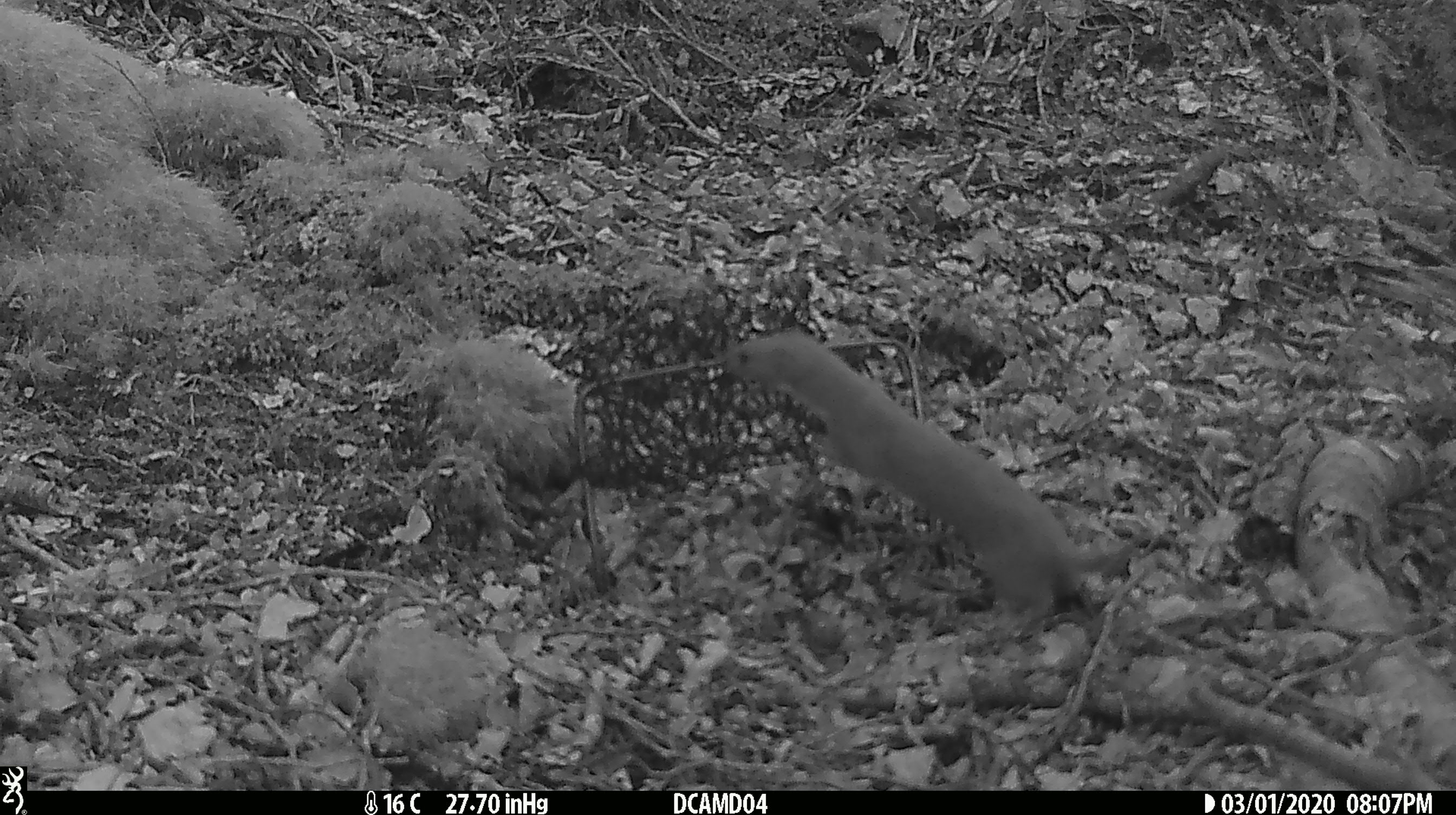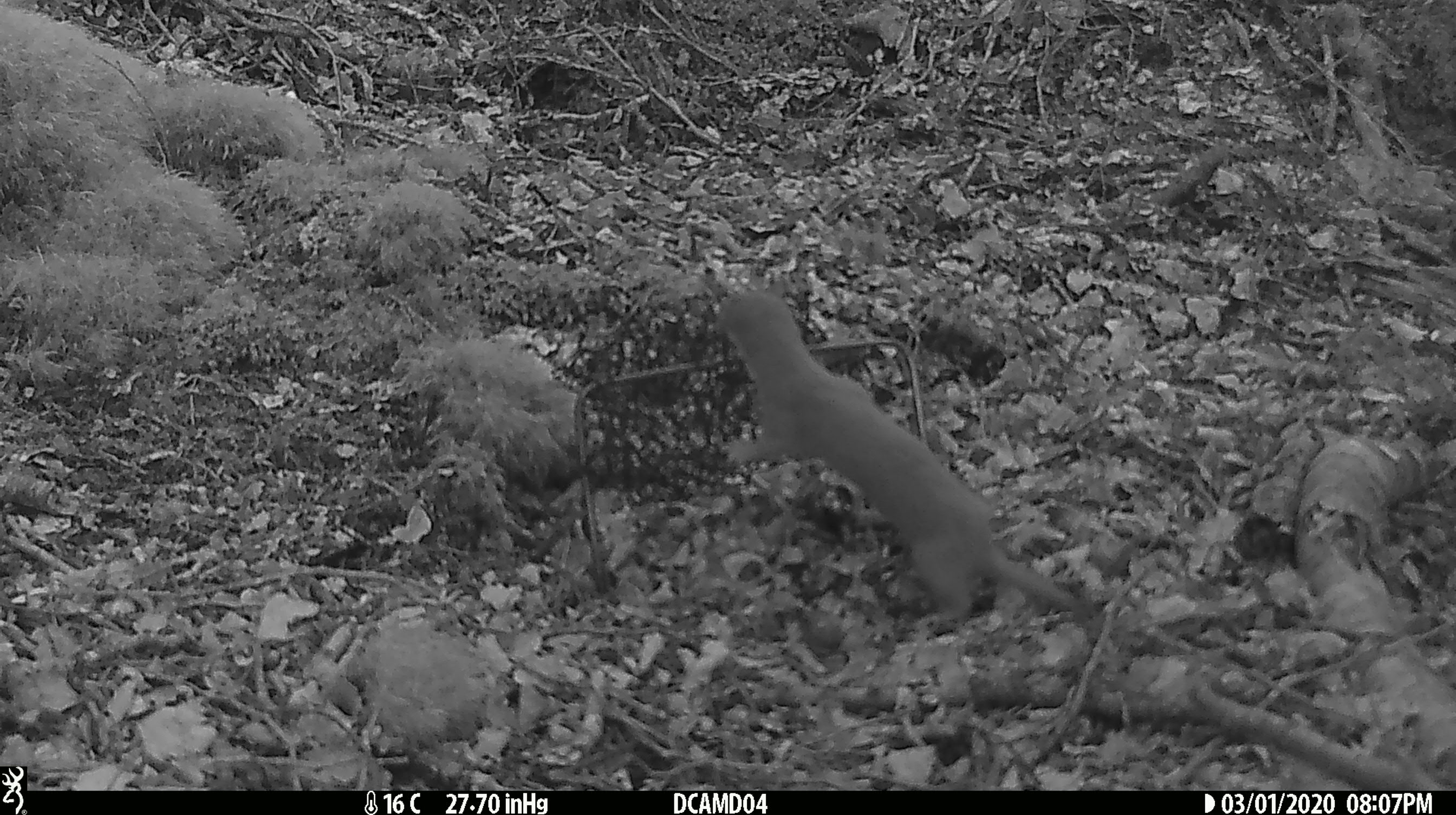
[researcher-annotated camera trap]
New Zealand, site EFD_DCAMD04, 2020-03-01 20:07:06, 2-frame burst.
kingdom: Animalia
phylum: Chordata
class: Mammalia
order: Carnivora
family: Mustelidae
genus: Mustela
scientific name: Mustela nivalis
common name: least weasel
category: weasel